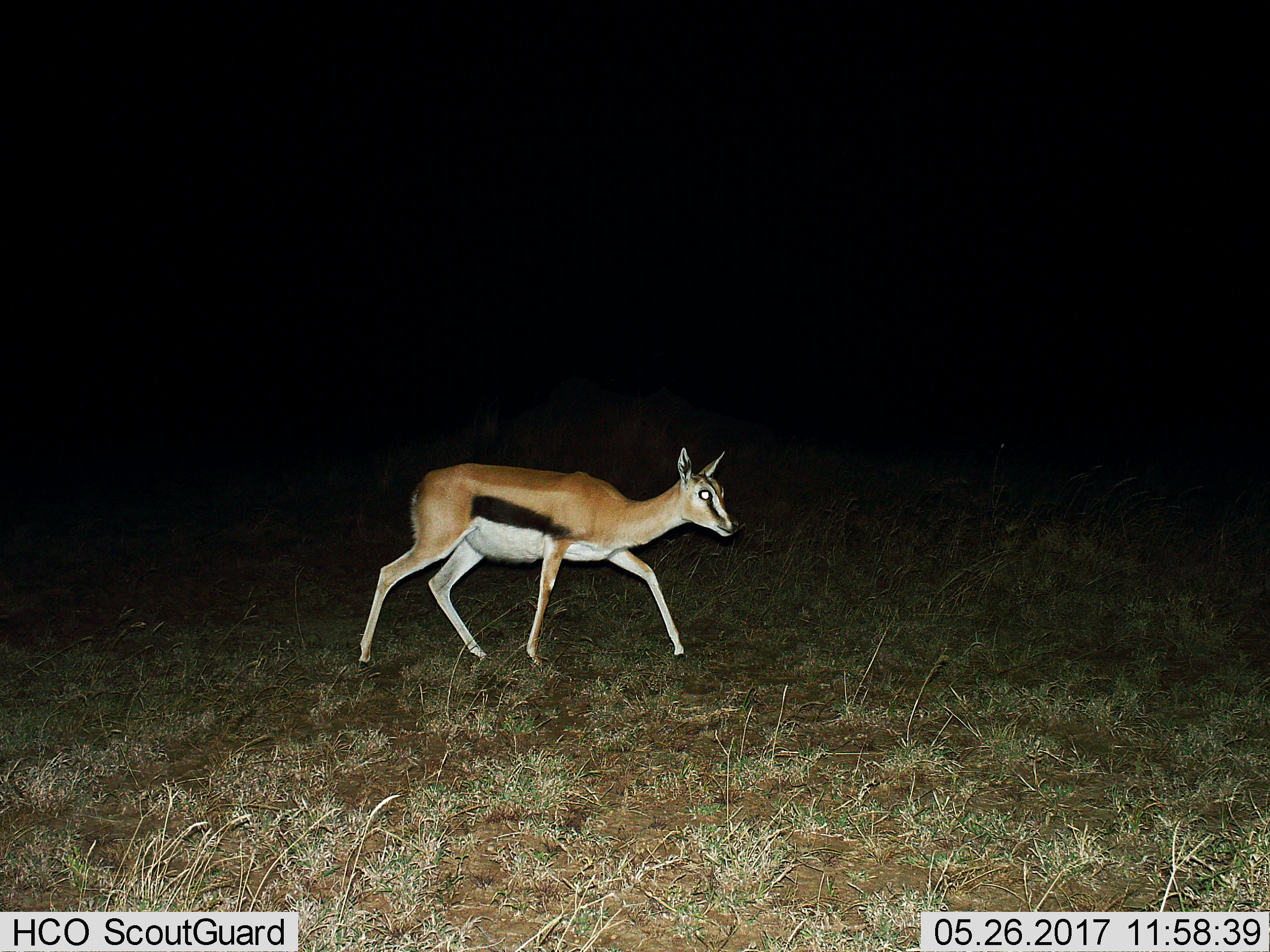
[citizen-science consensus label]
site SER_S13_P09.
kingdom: Animalia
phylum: Chordata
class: Mammalia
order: Artiodactyla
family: Bovidae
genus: Eudorcas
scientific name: Eudorcas thomsonii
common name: thomson's gazelle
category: gazellethomsons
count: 1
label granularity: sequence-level